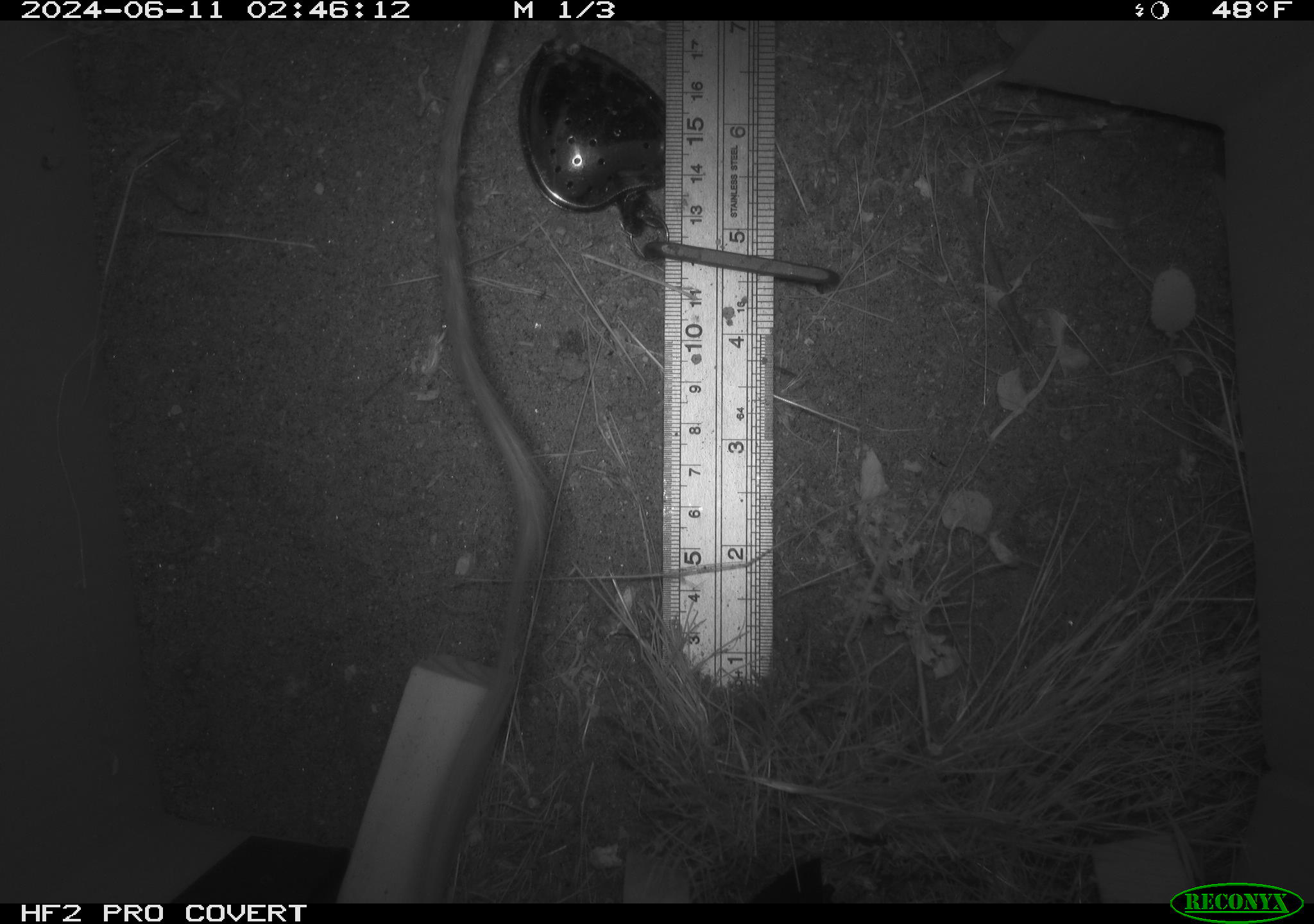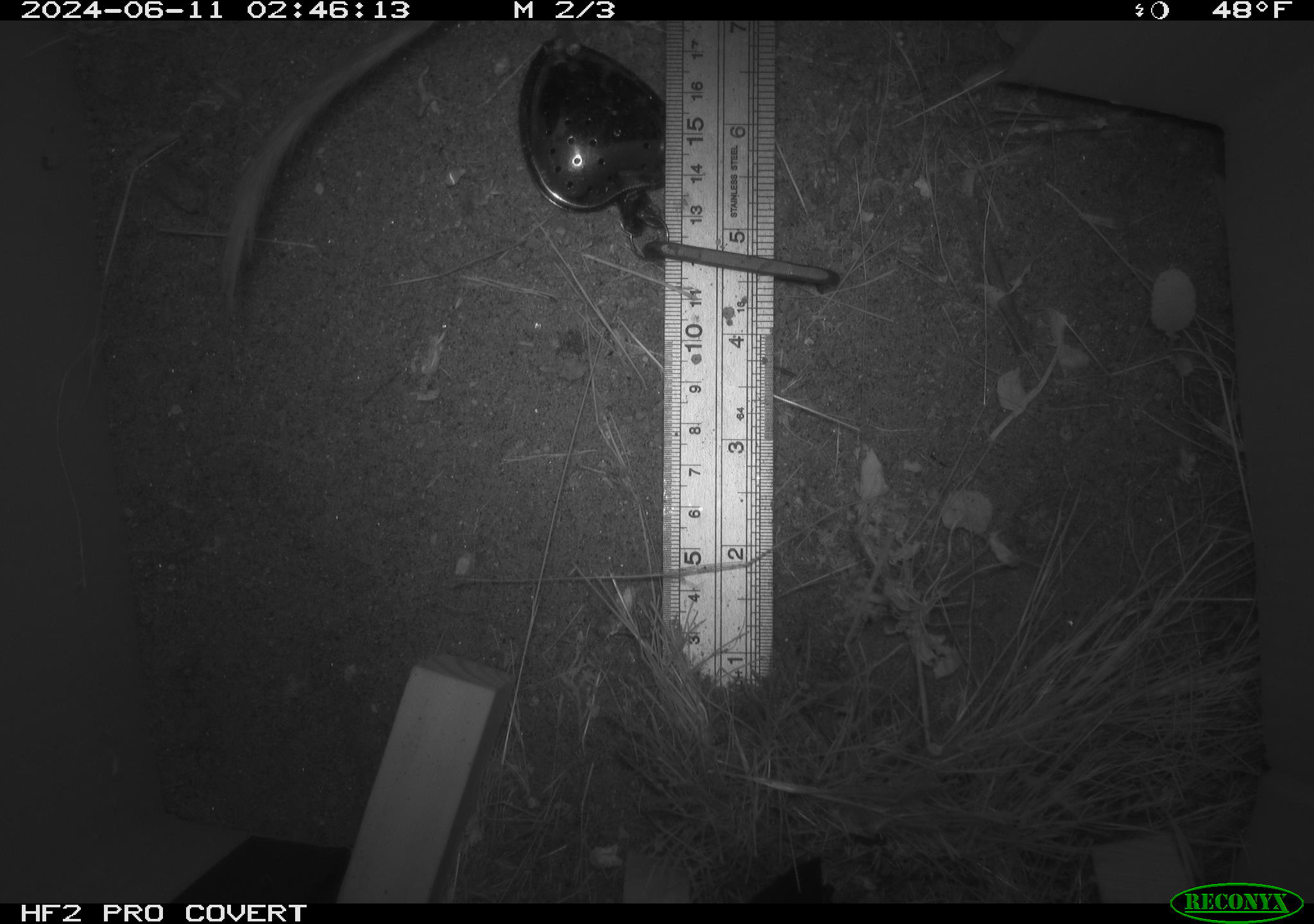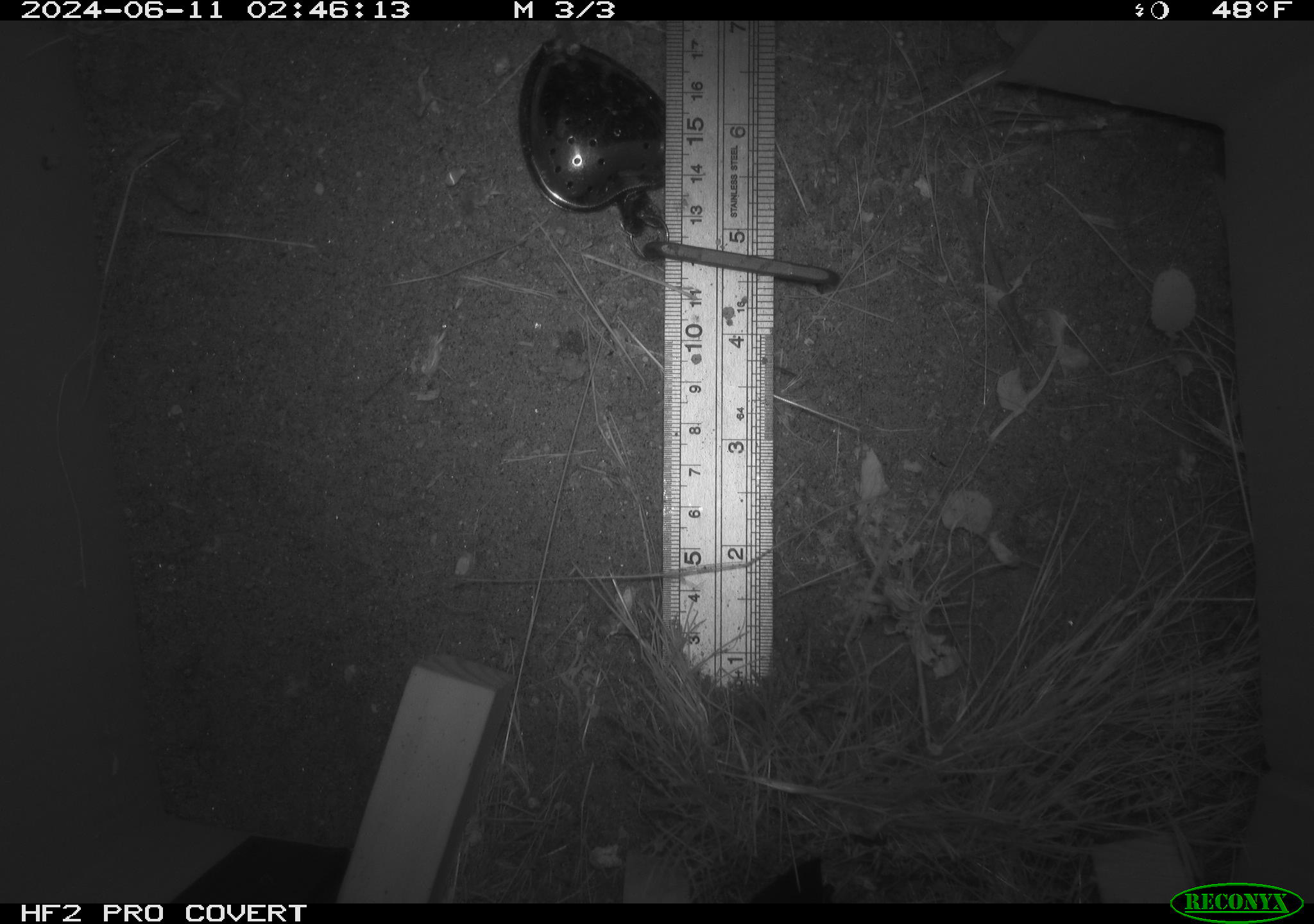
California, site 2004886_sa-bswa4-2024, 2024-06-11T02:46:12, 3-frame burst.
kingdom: Animalia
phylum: Chordata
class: Mammalia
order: Rodentia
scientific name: Rodentia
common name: rodent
Rodent (Rodentia).